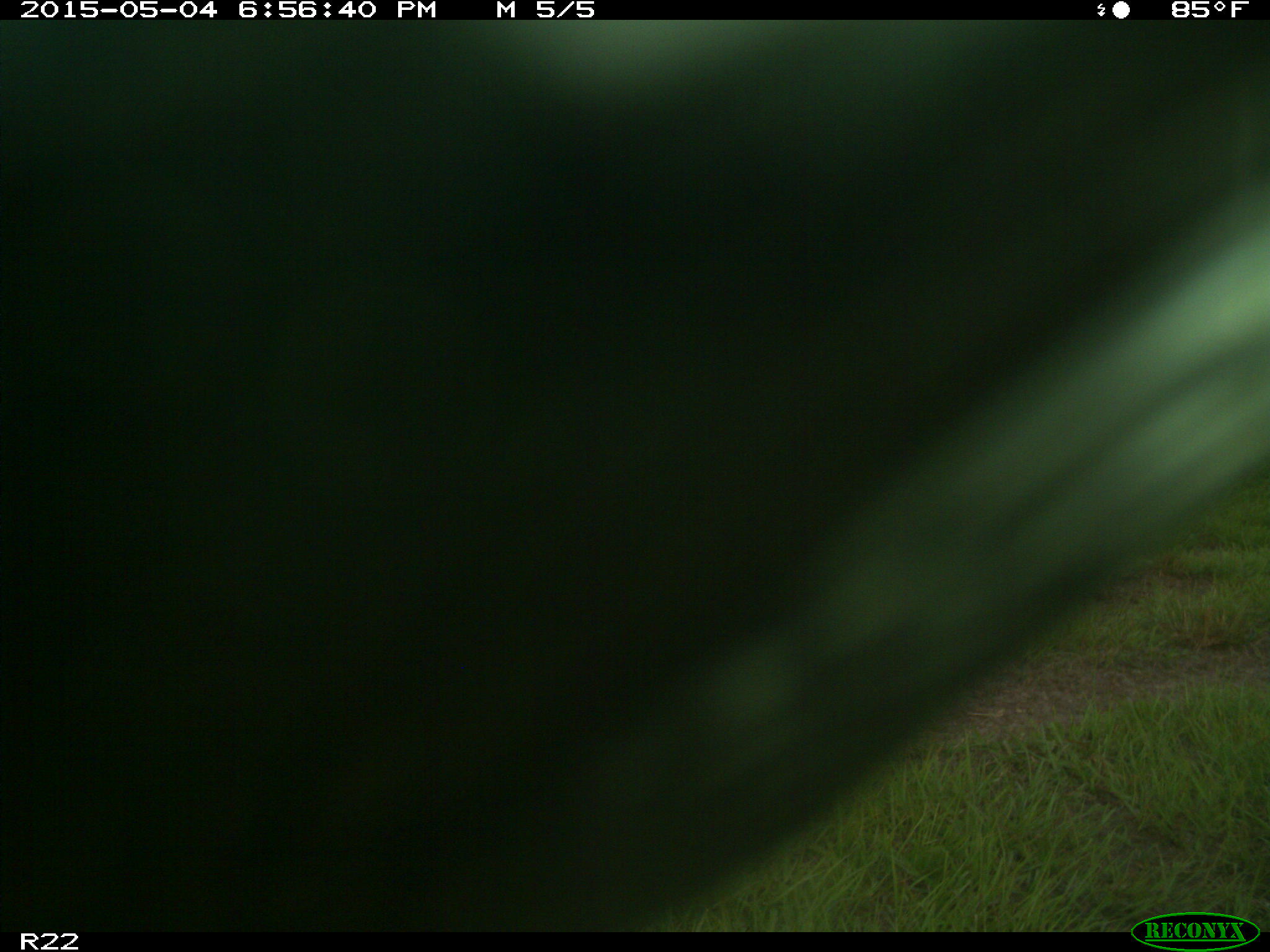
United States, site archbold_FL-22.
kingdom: Animalia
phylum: Chordata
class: Mammalia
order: Artiodactyla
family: Bovidae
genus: Bos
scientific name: Bos taurus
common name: domestic cow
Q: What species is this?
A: Bos taurus (domestic cow).